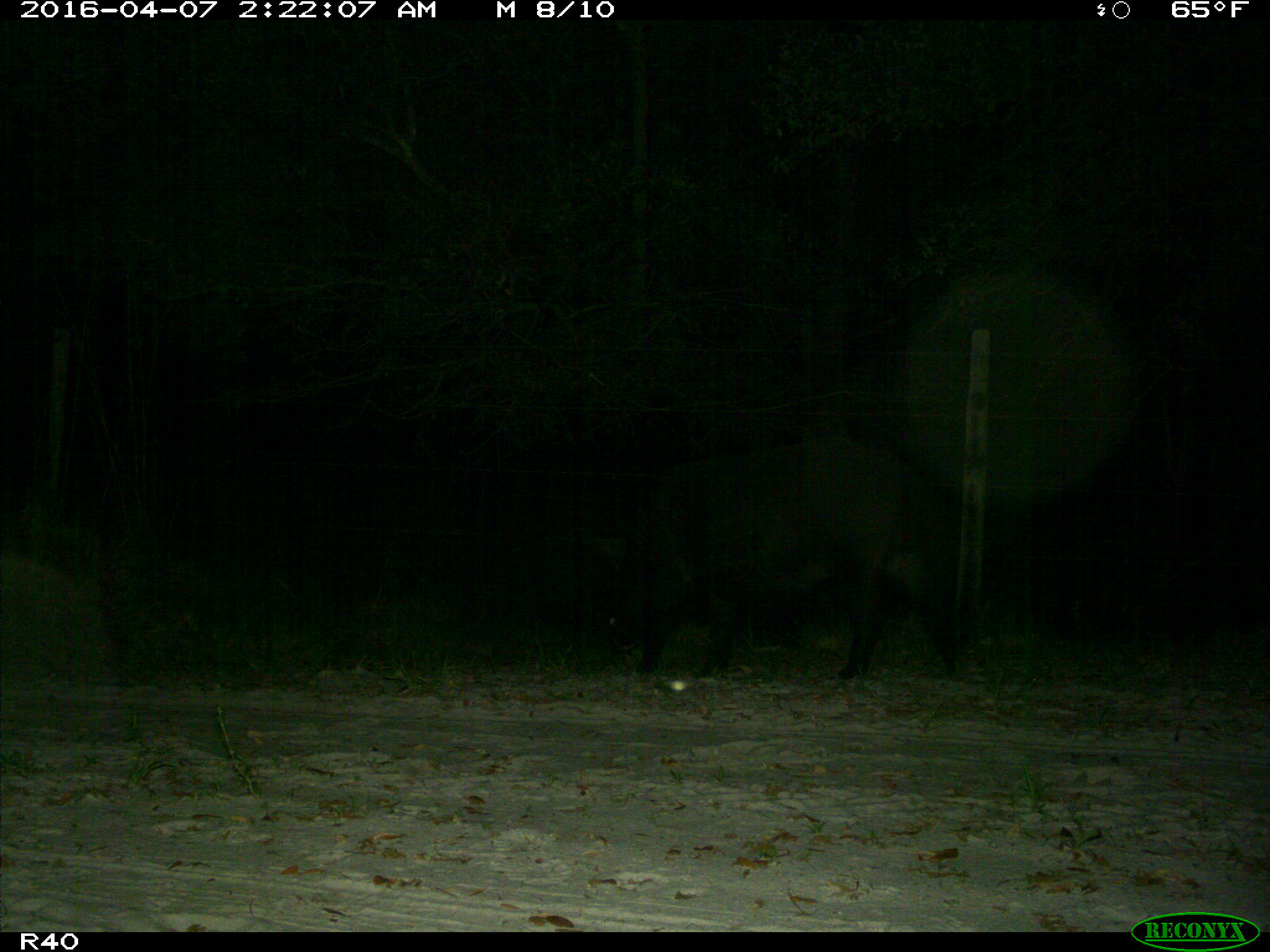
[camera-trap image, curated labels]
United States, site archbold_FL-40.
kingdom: Animalia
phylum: Chordata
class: Mammalia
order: Artiodactyla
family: Suidae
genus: Sus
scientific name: Sus scrofa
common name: wild boar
Sus scrofa (wild boar).